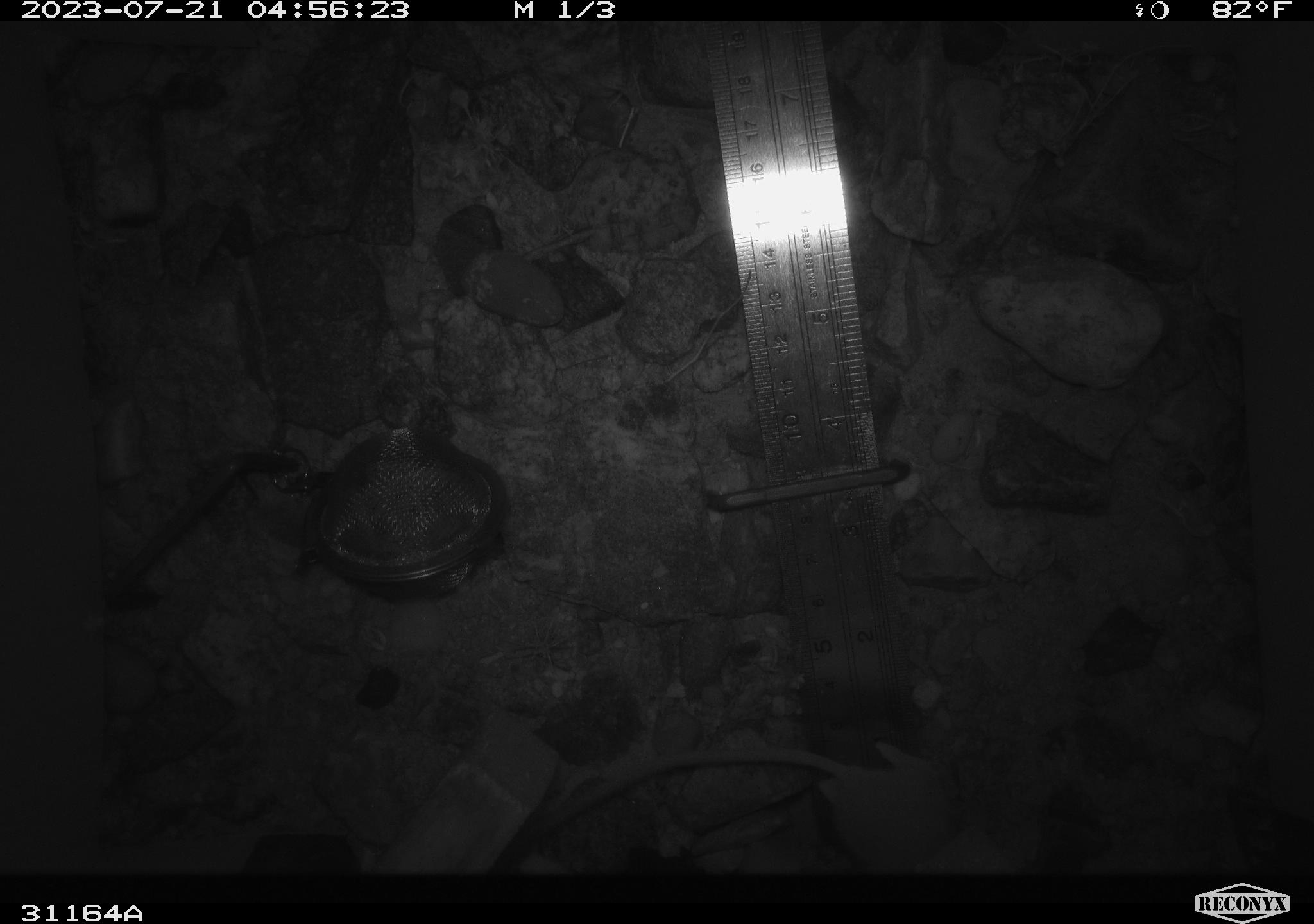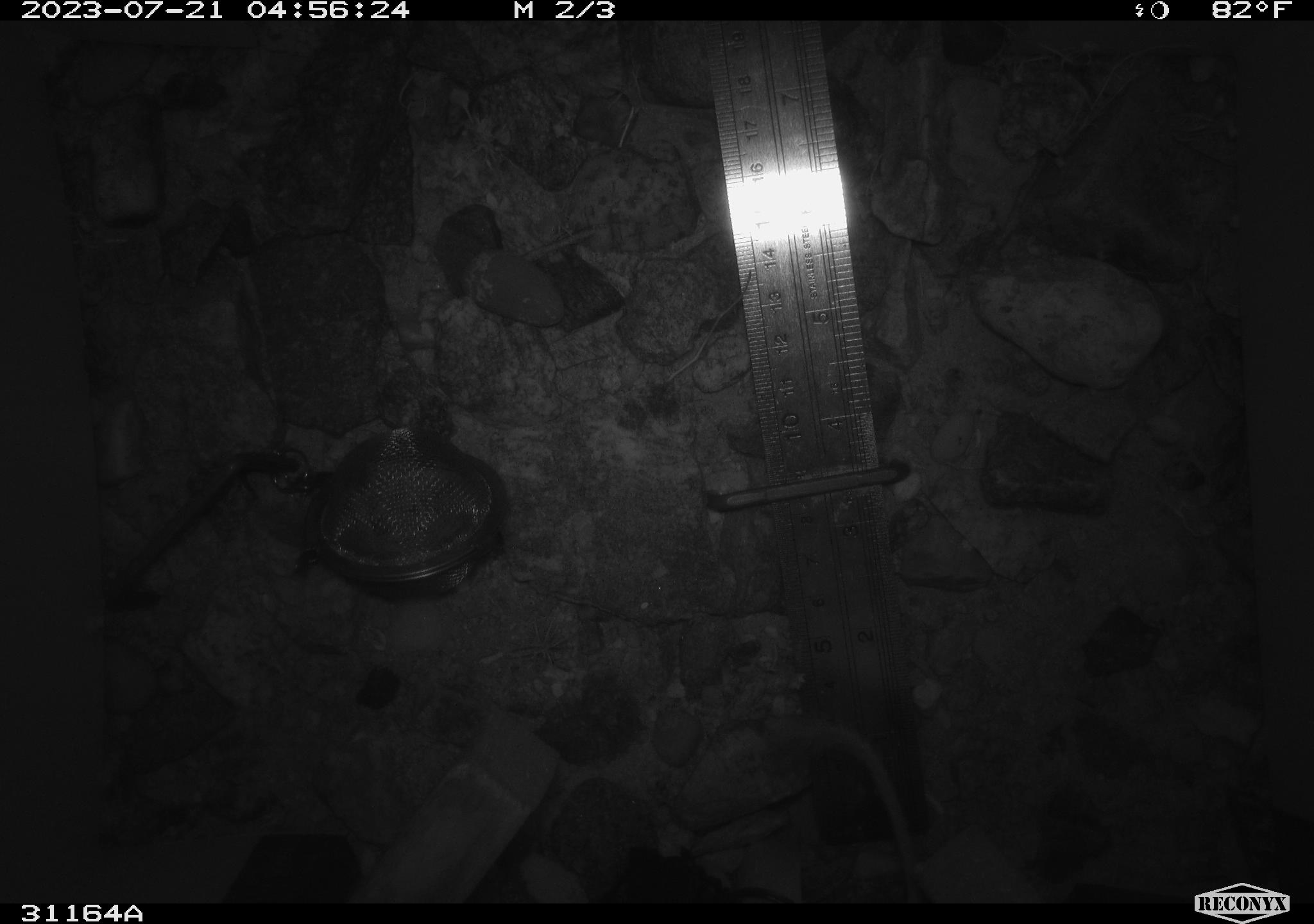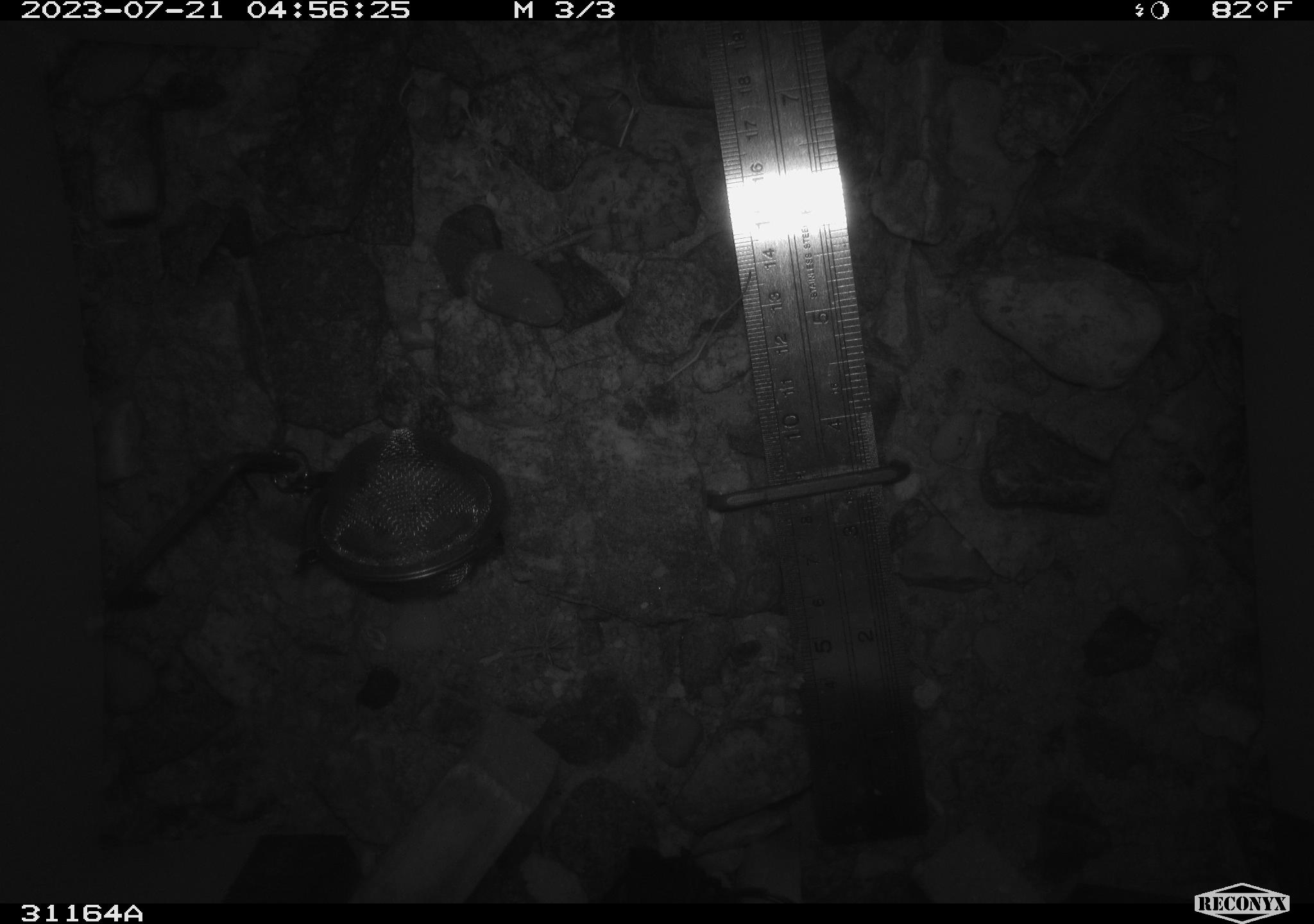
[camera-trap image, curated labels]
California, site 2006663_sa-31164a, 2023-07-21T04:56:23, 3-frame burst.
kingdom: Animalia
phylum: Chordata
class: Mammalia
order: Rodentia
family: Heteromyidae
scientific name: Heteromyidae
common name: kangaroo rats and pocket mice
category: heteromyidae family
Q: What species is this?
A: Heteromyidae family (kangaroo rats and pocket mice) (Heteromyidae).